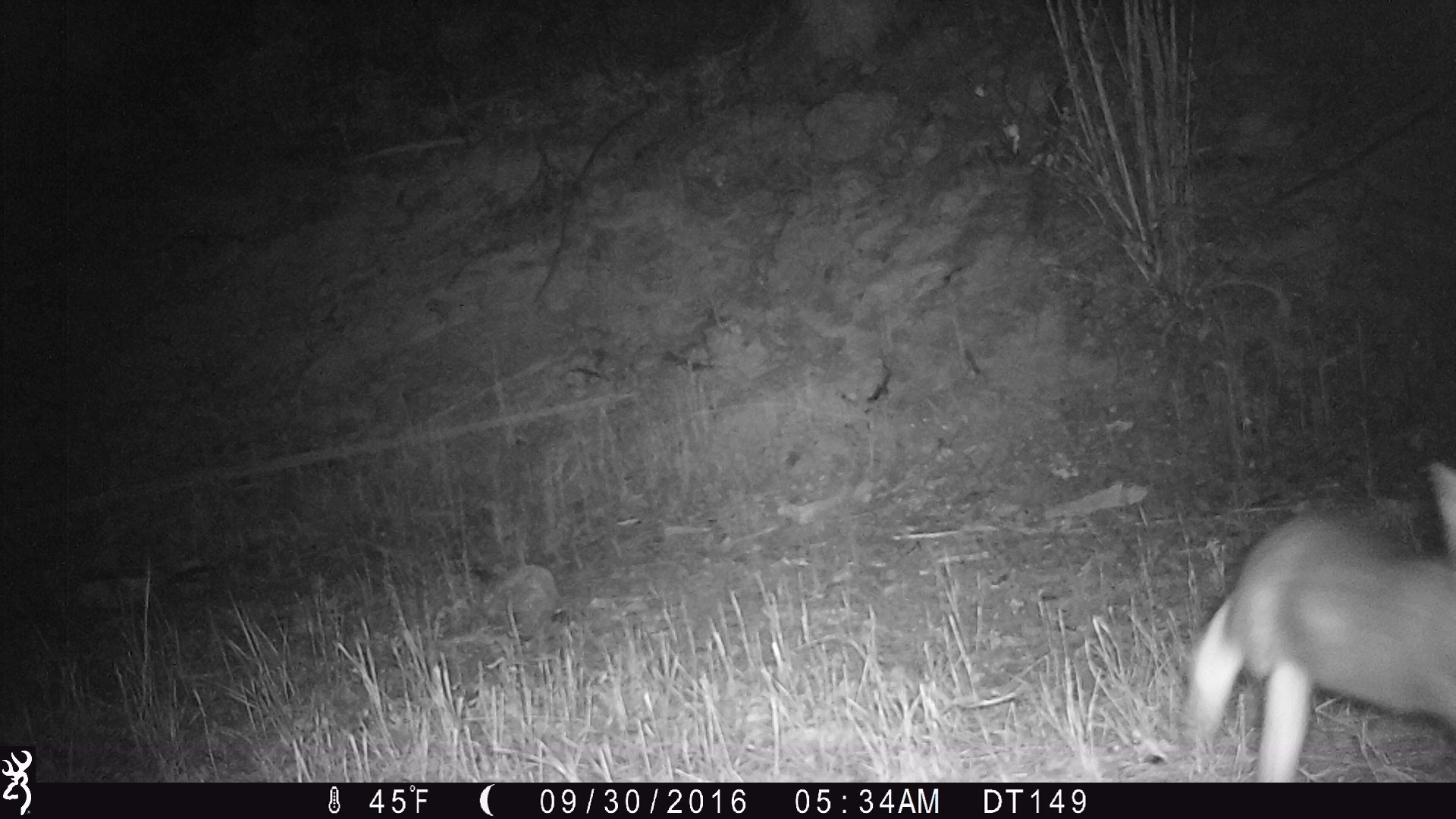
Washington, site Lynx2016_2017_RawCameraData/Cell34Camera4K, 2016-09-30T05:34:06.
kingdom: Animalia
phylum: Chordata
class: Mammalia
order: Lagomorpha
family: Leporidae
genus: Lepus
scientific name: Lepus americanus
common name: snowshoe hare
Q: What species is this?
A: Lepus americanus (snowshoe hare).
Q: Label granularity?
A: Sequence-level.